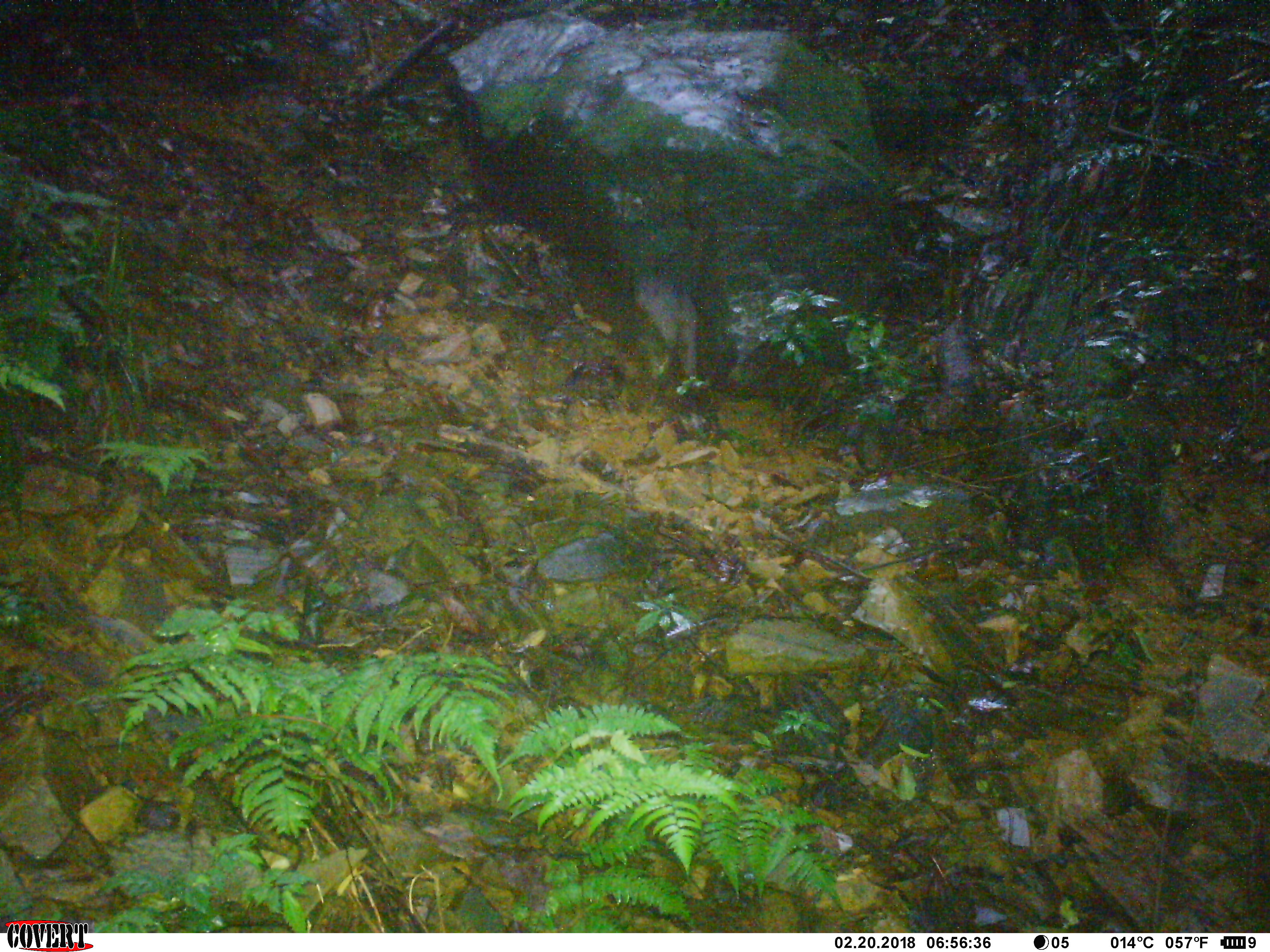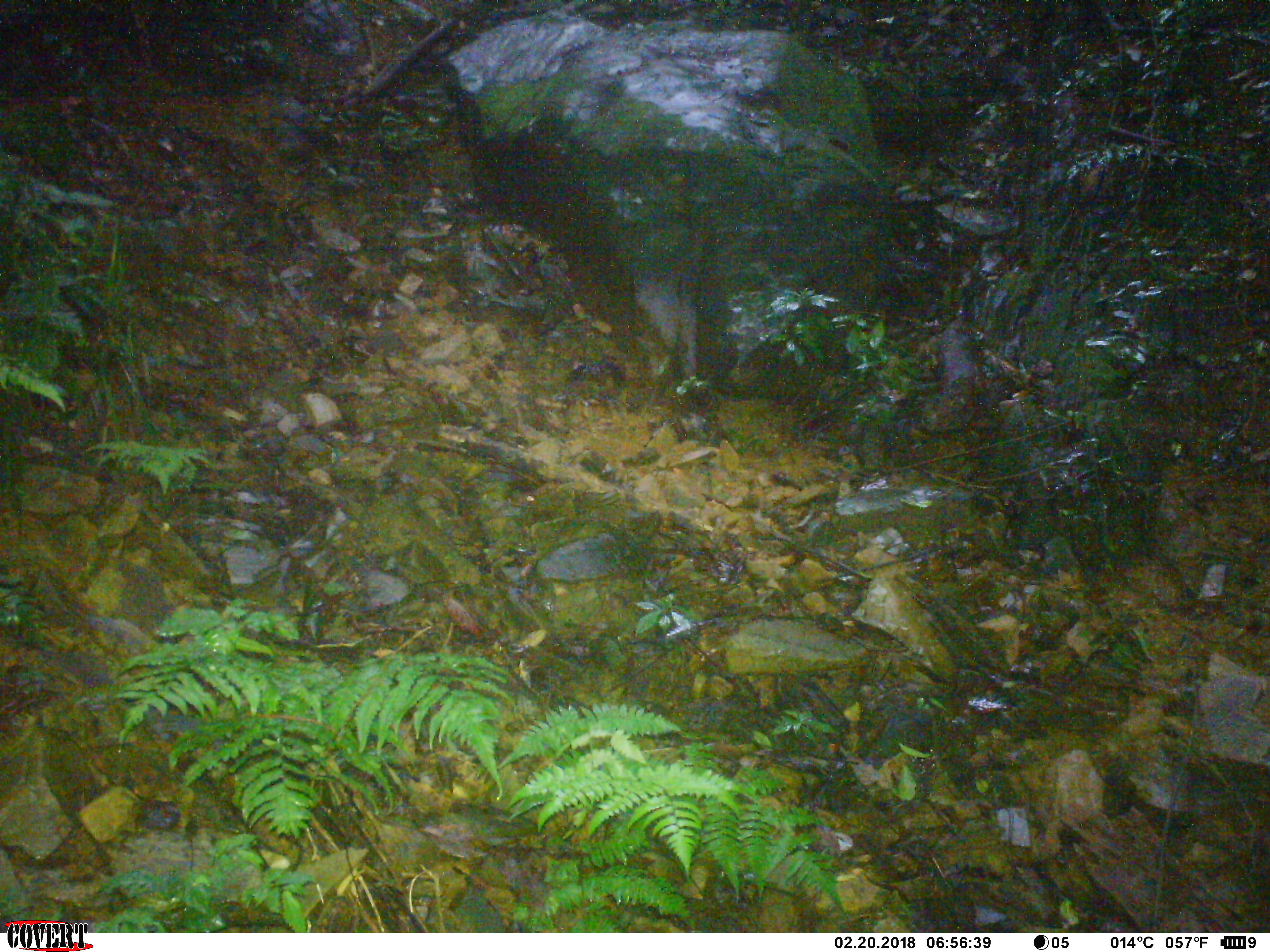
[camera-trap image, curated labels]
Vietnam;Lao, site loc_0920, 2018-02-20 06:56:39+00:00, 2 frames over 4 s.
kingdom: Animalia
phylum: Chordata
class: Aves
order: Galliformes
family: Phasianidae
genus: Polyplectron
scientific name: Polyplectron bicalcaratum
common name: gray peacock-pheasant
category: grey peacock pheasant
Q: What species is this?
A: Grey peacock pheasant (gray peacock-pheasant) (Polyplectron bicalcaratum).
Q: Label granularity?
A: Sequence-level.